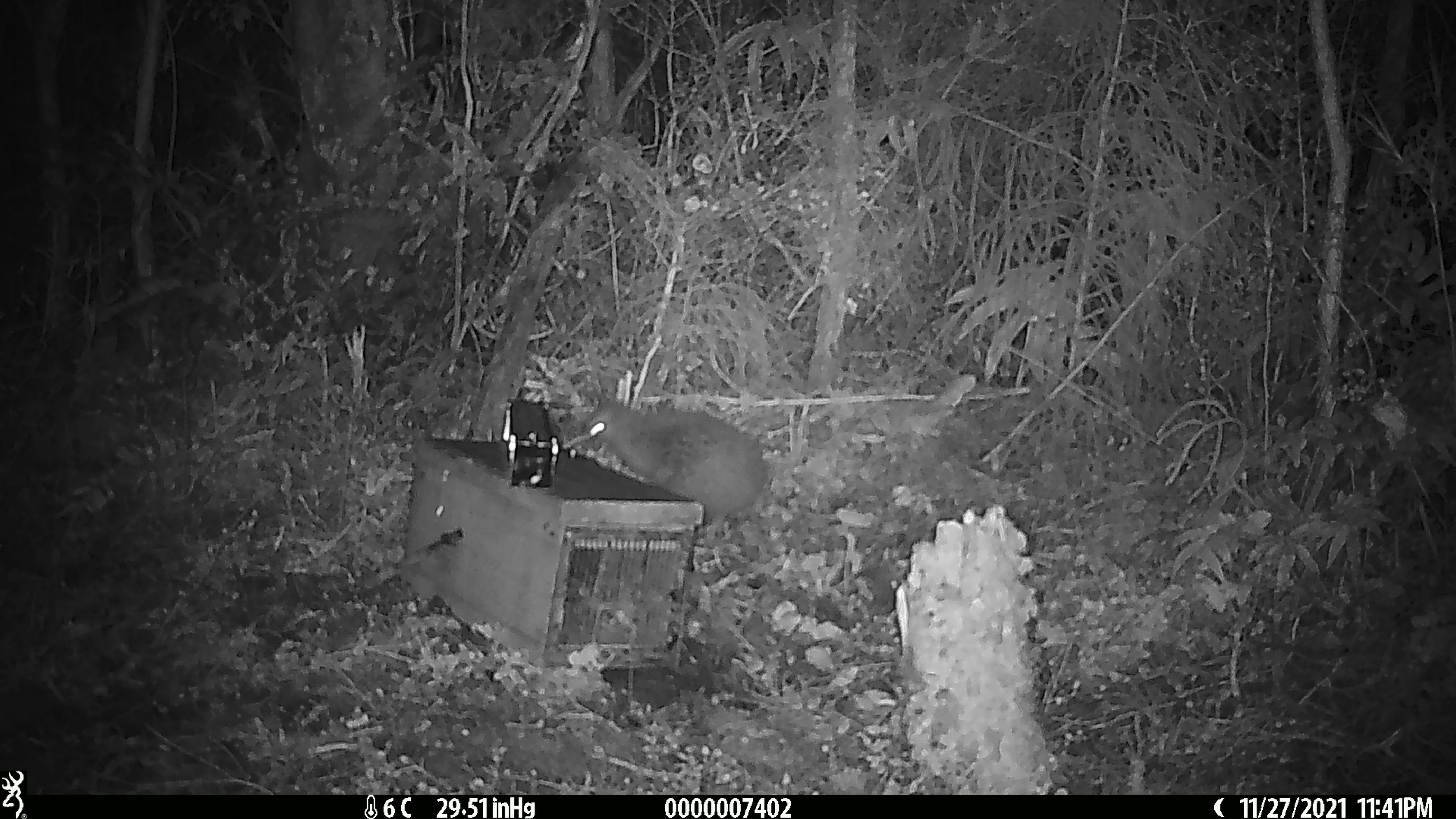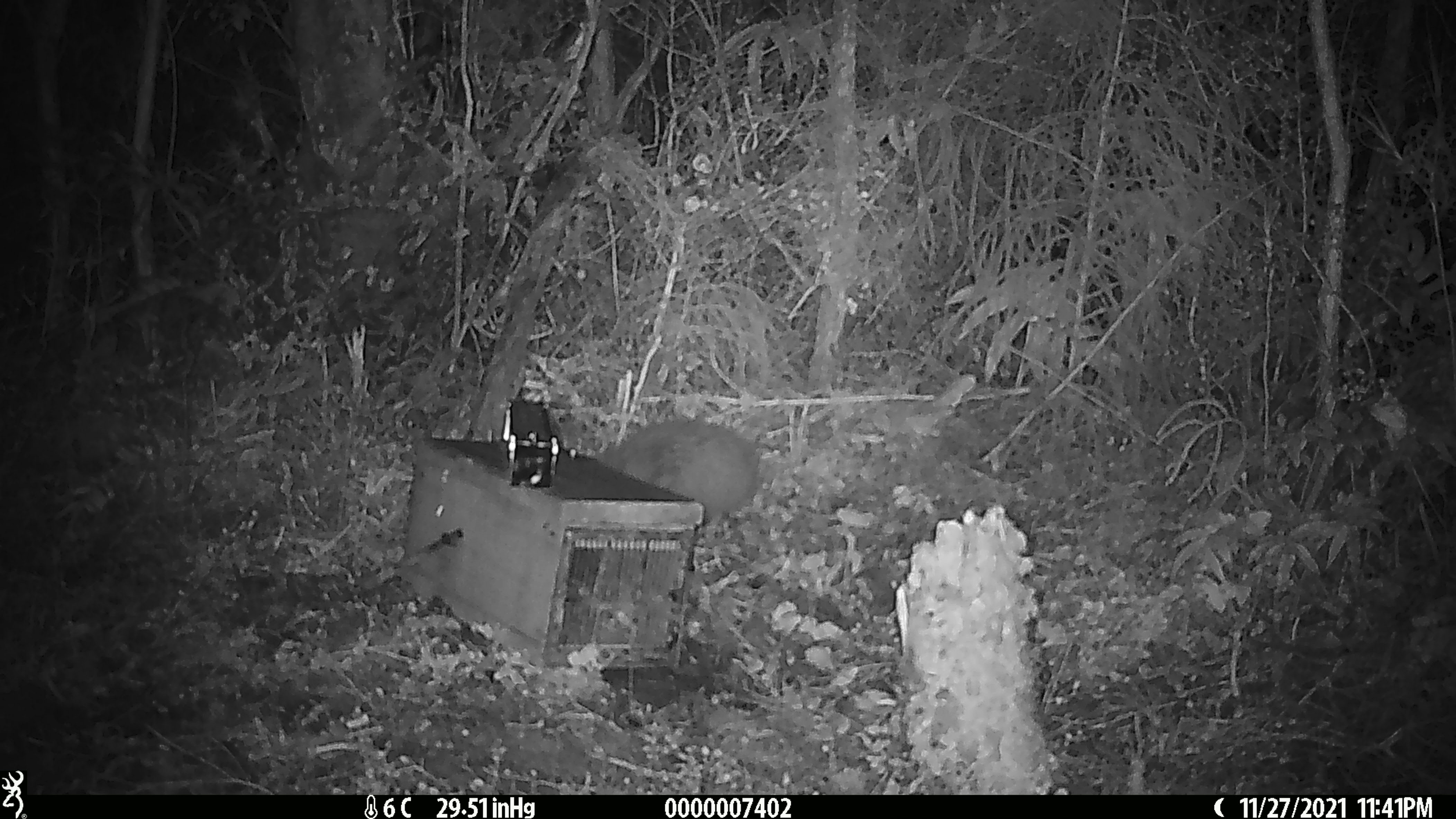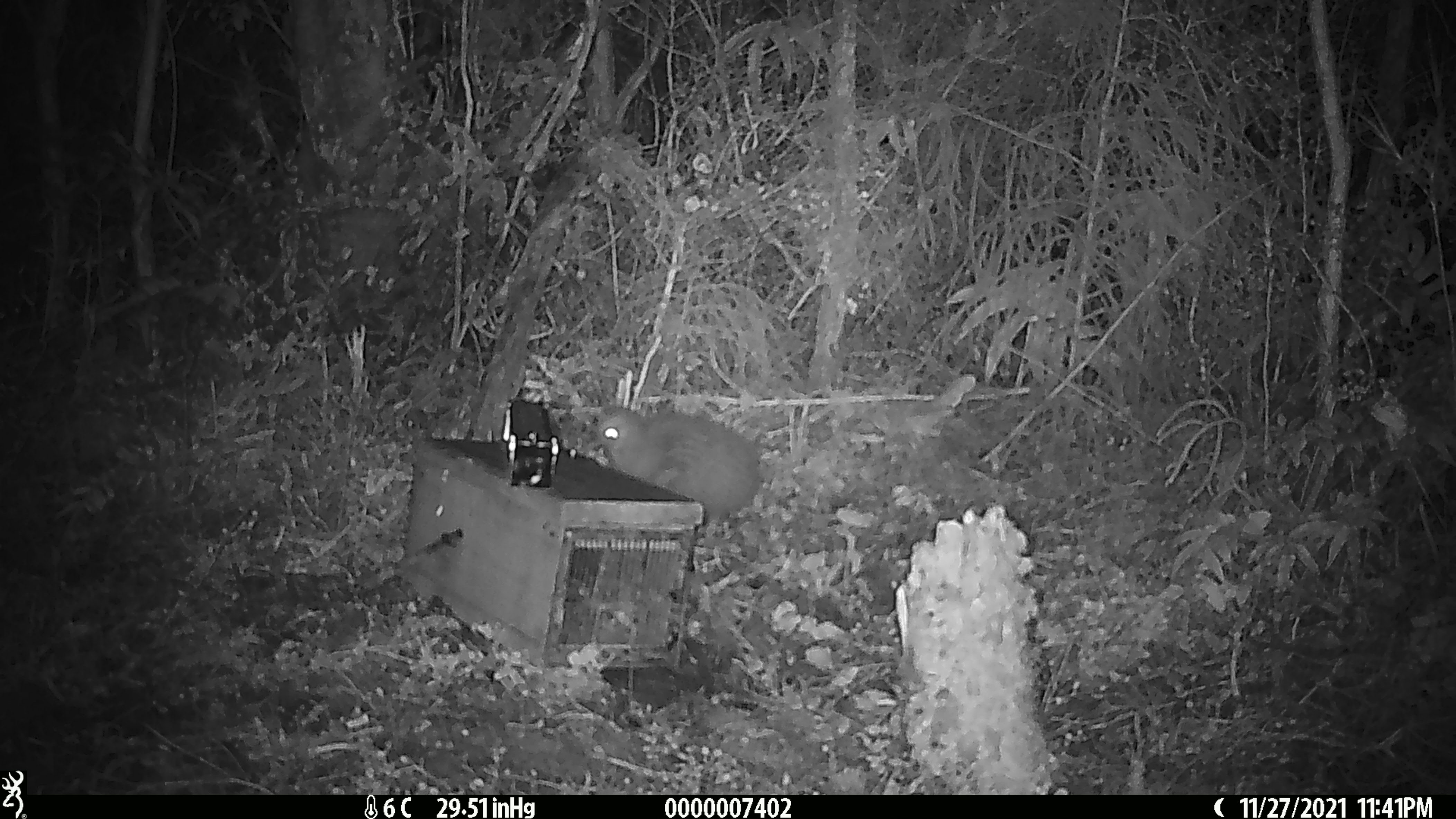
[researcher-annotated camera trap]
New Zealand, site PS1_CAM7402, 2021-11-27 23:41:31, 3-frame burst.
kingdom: Animalia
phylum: Chordata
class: Aves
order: Apterygiformes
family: Apterygidae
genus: Apteryx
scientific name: Apteryx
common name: kiwi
Kiwi (Apteryx).